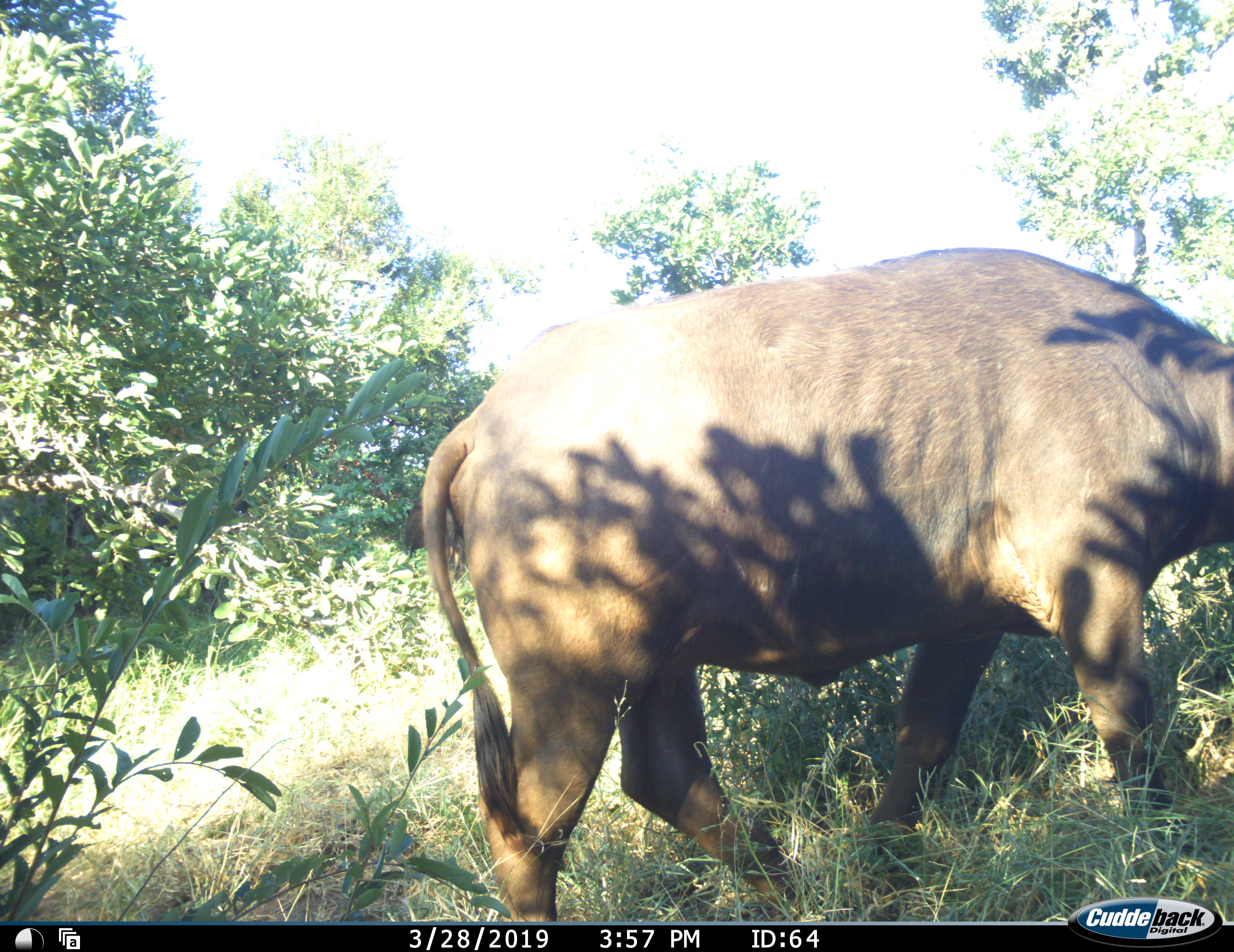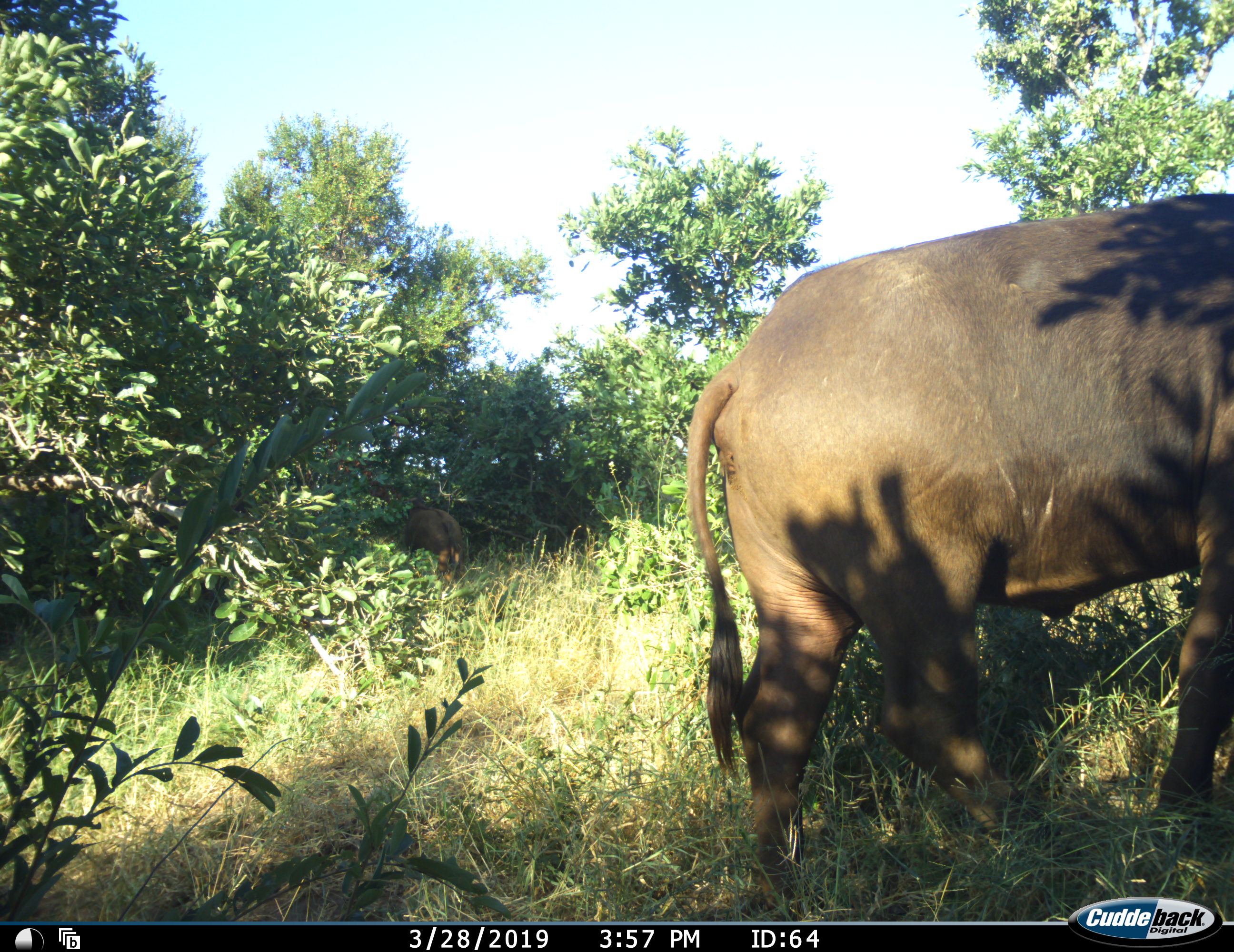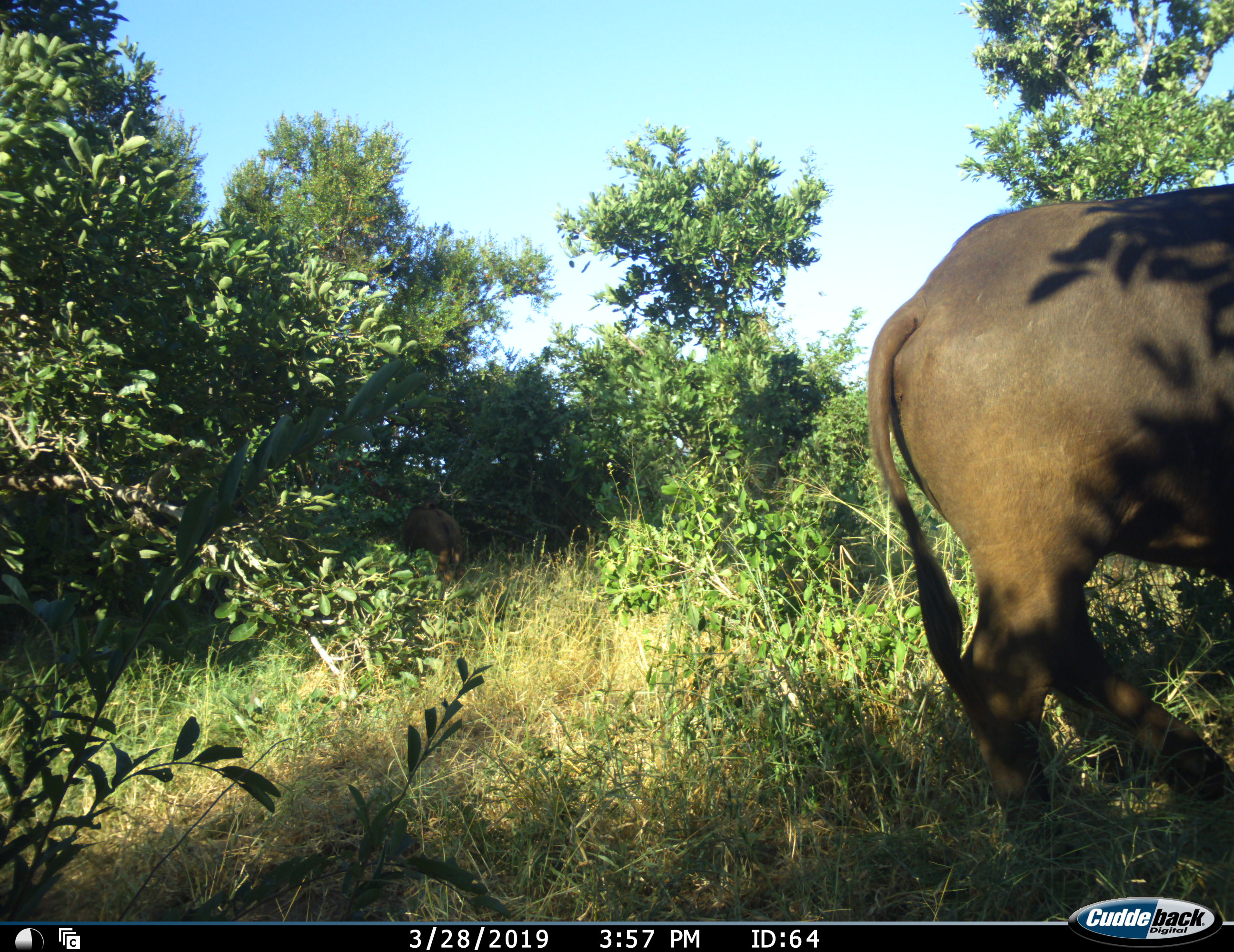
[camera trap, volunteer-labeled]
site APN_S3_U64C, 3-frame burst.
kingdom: Animalia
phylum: Chordata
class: Mammalia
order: Artiodactyla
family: Bovidae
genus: Syncerus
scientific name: Syncerus caffer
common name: african buffalo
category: buffalo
Buffalo (african buffalo) (Syncerus caffer), count 1. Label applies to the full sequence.